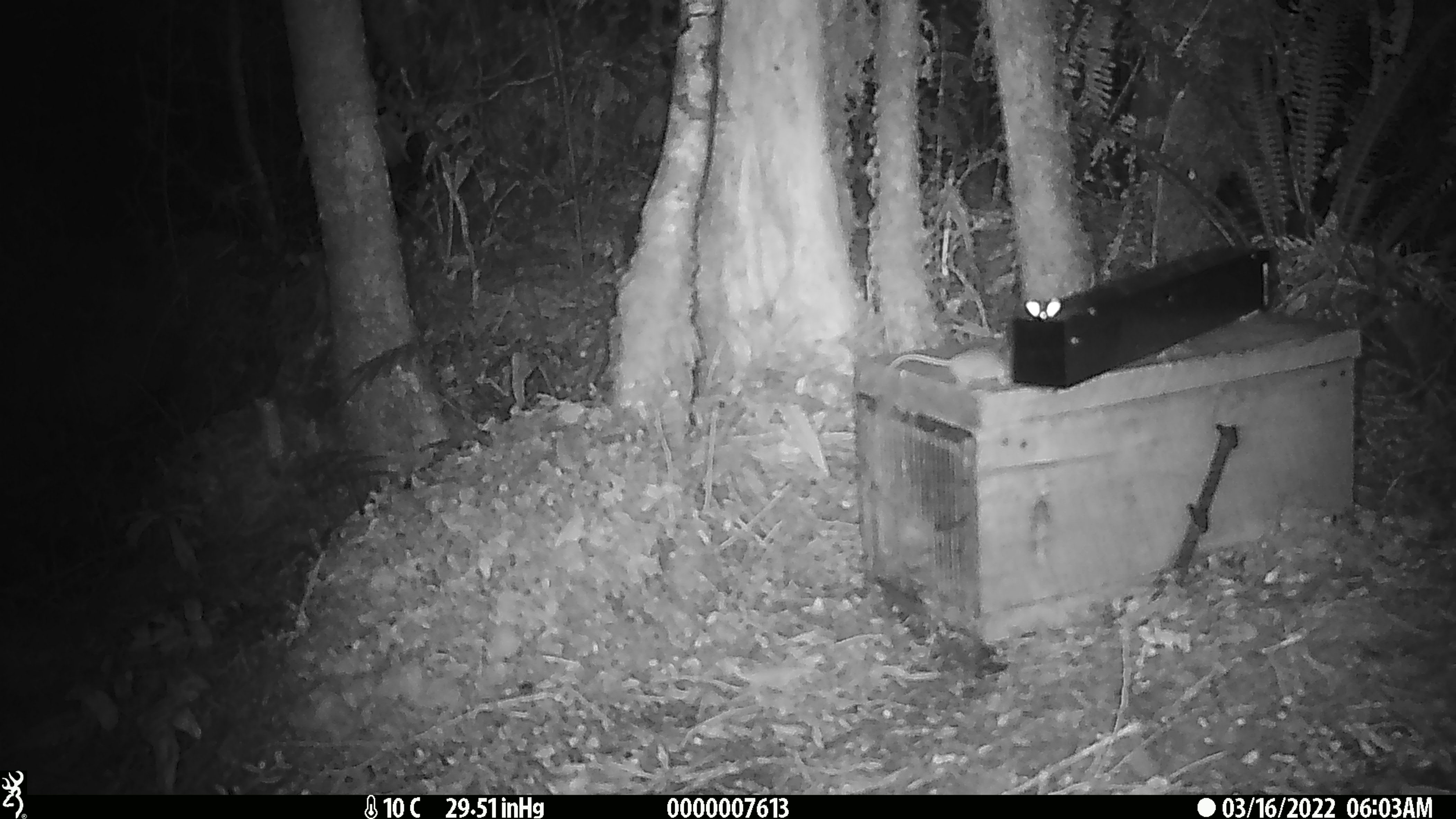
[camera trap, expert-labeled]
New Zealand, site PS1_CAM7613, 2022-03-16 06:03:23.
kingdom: Animalia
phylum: Chordata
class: Mammalia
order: Rodentia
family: Muridae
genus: Mus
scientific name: Mus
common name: mouse